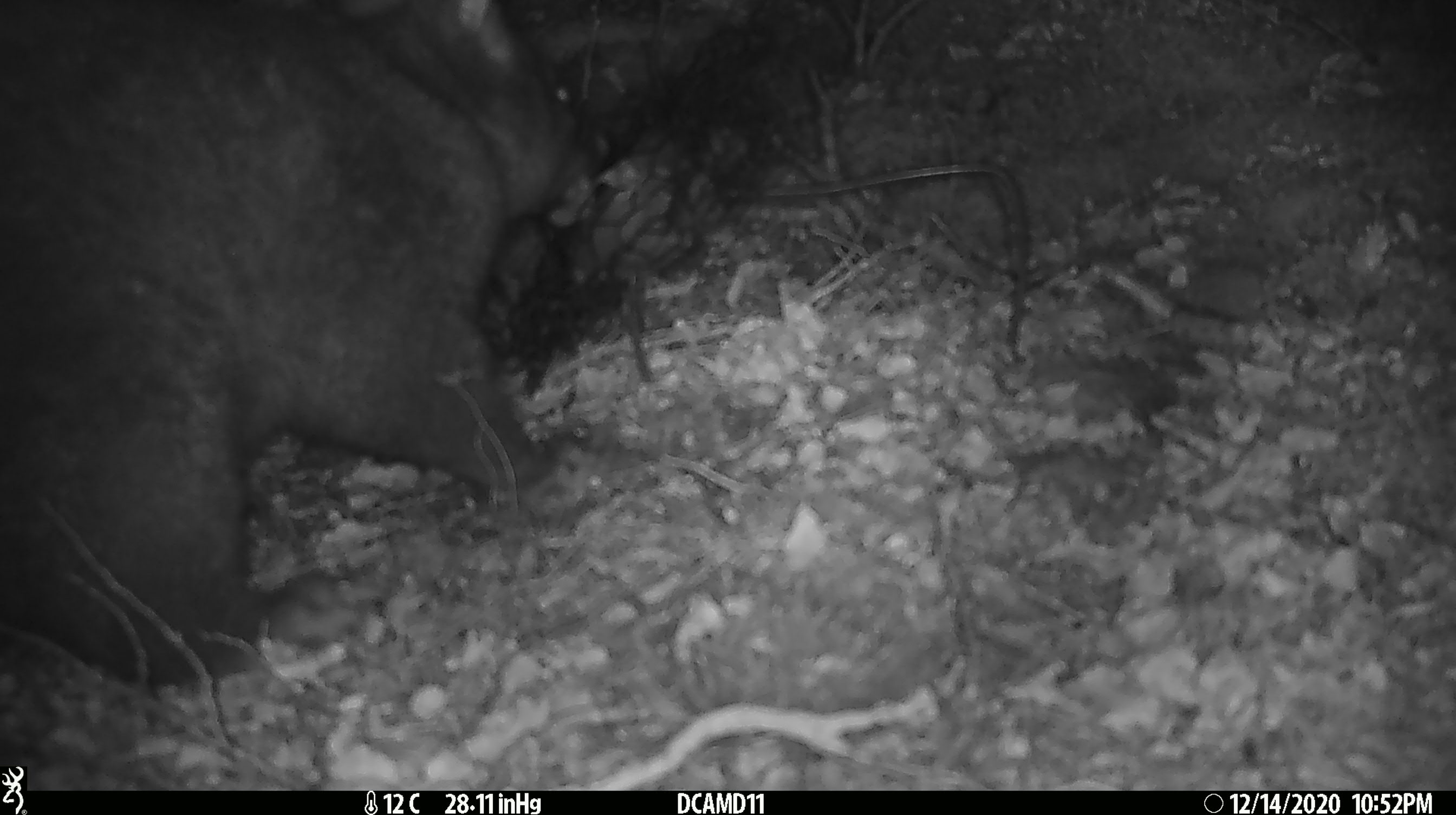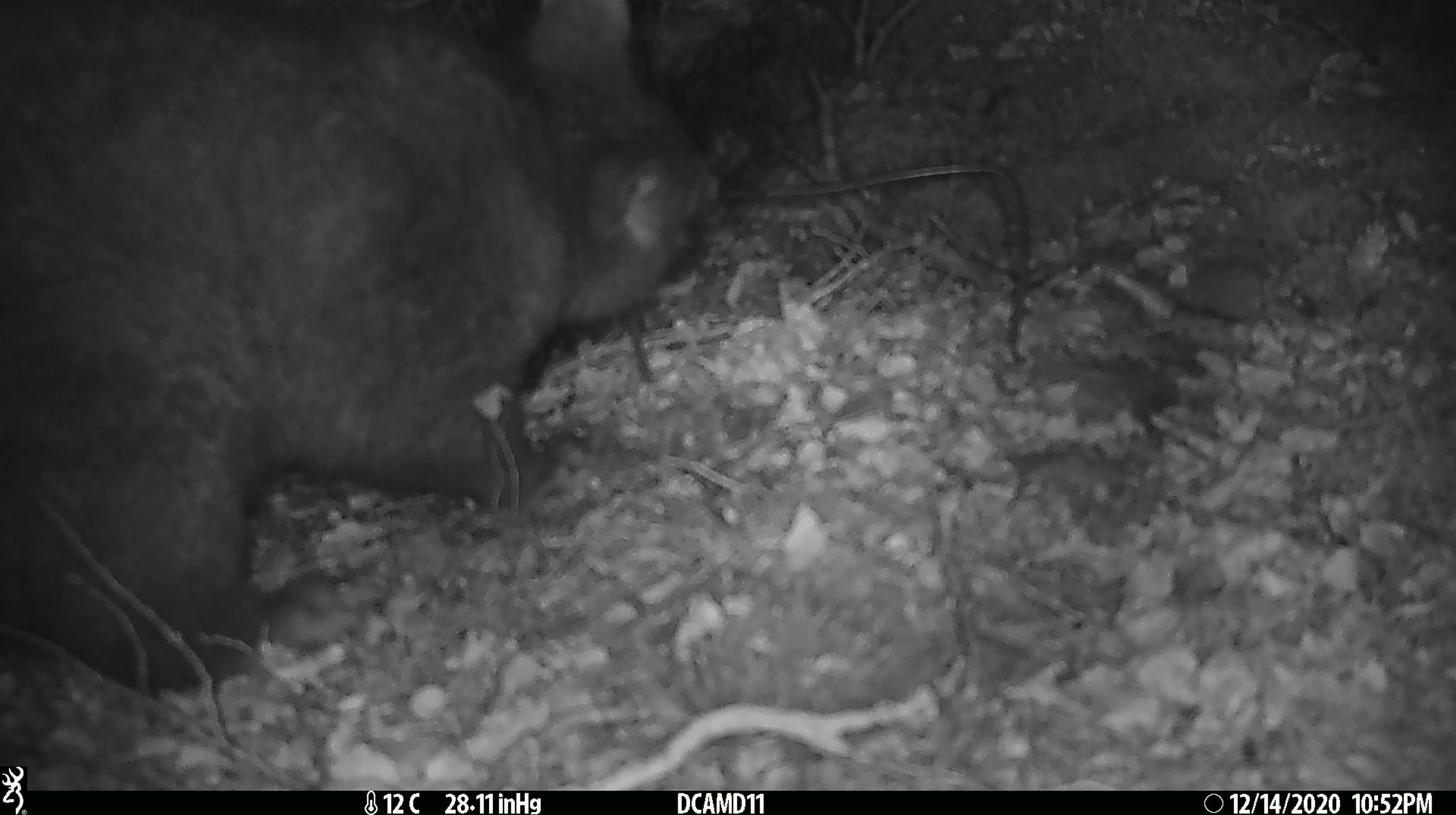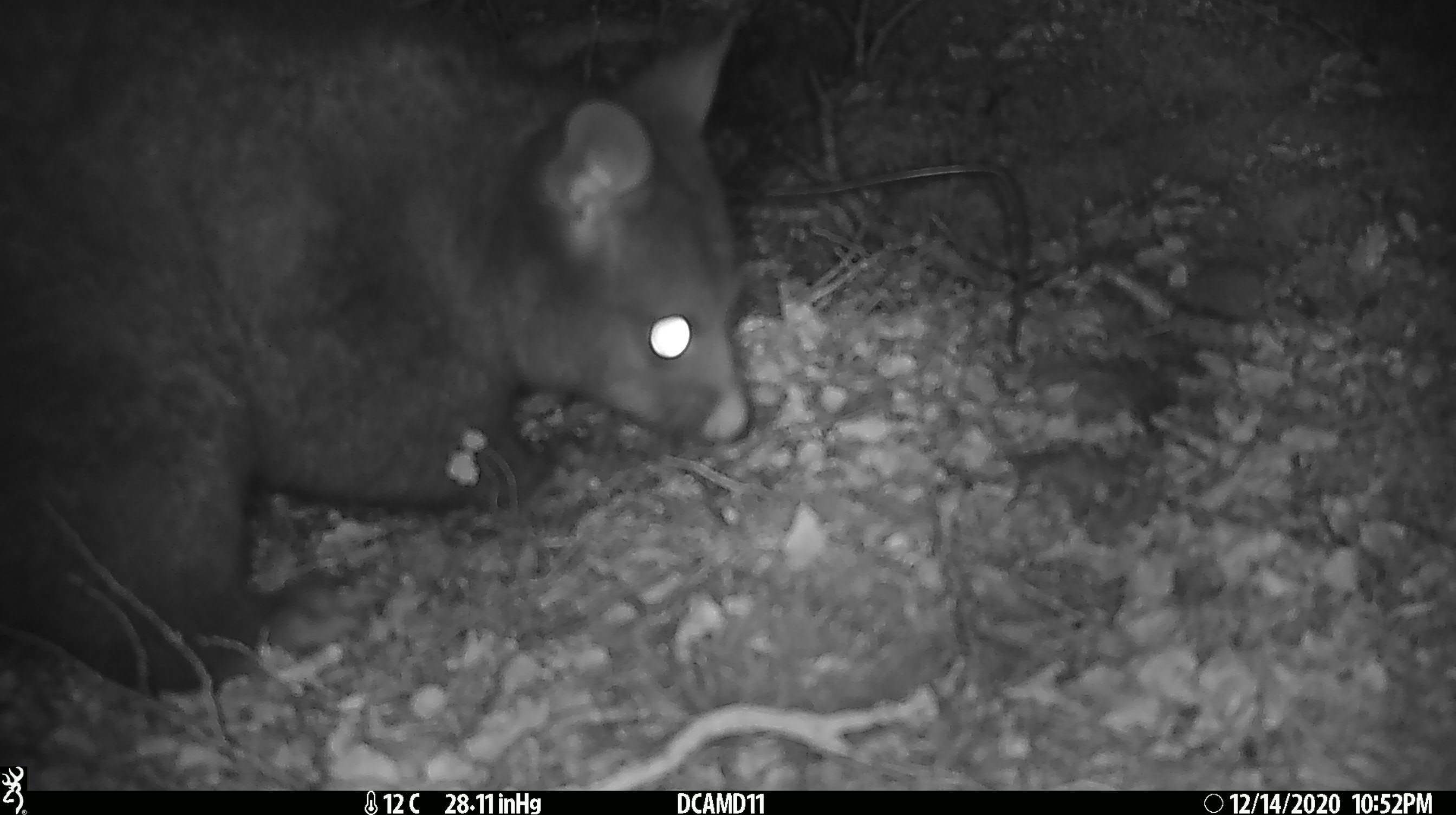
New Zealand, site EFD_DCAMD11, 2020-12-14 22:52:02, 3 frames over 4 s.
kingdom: Animalia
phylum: Chordata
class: Mammalia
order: Diprotodontia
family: Phalangeridae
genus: Trichosurus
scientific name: Trichosurus vulpecula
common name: common brushtail possum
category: possum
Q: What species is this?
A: Possum (common brushtail possum) (Trichosurus vulpecula).